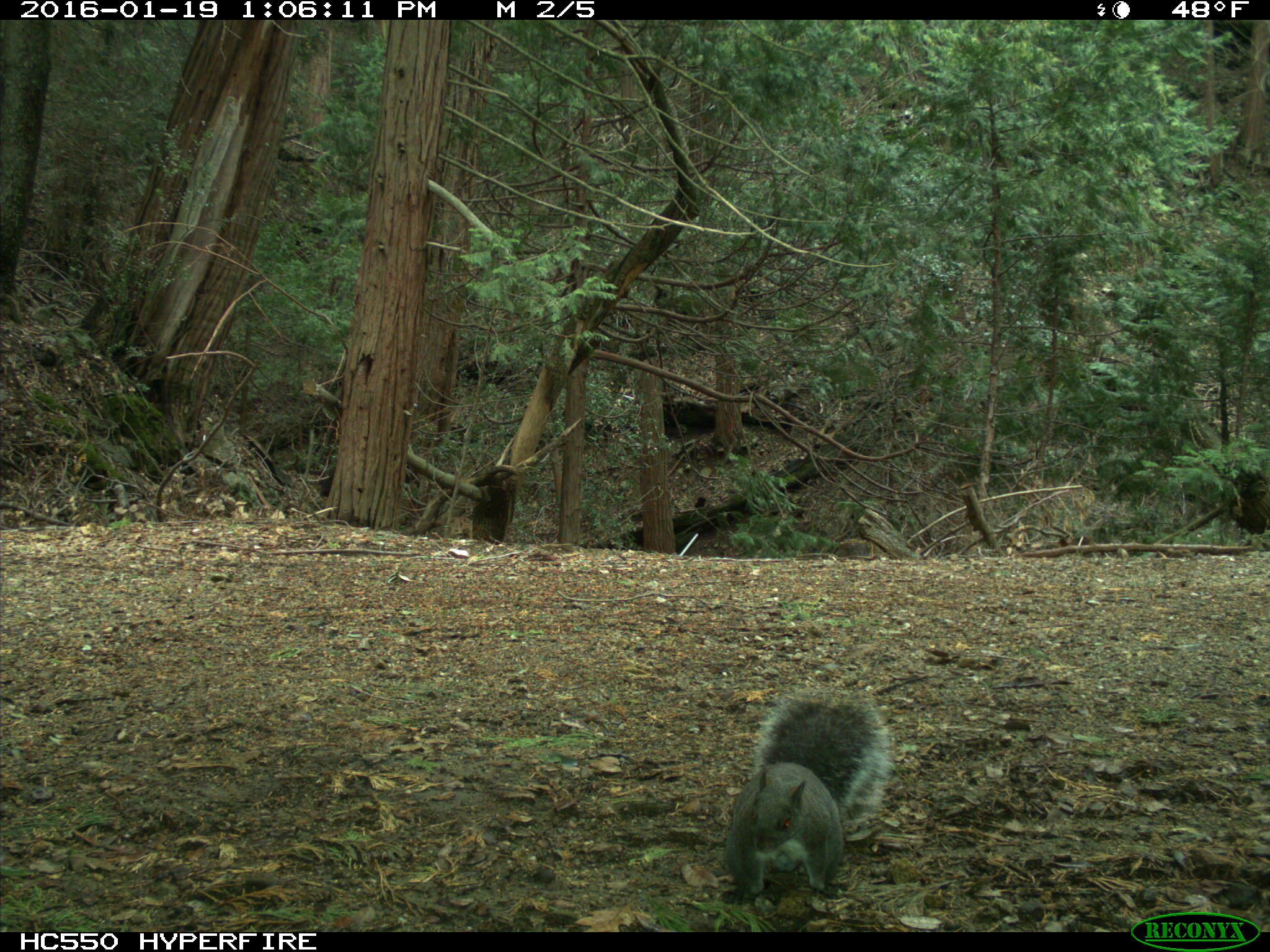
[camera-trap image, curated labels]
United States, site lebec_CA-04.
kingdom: Animalia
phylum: Chordata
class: Mammalia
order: Rodentia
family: Sciuridae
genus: Sciurus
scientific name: Sciurus carolinensis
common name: eastern gray squirrel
Sciurus carolinensis (eastern gray squirrel).